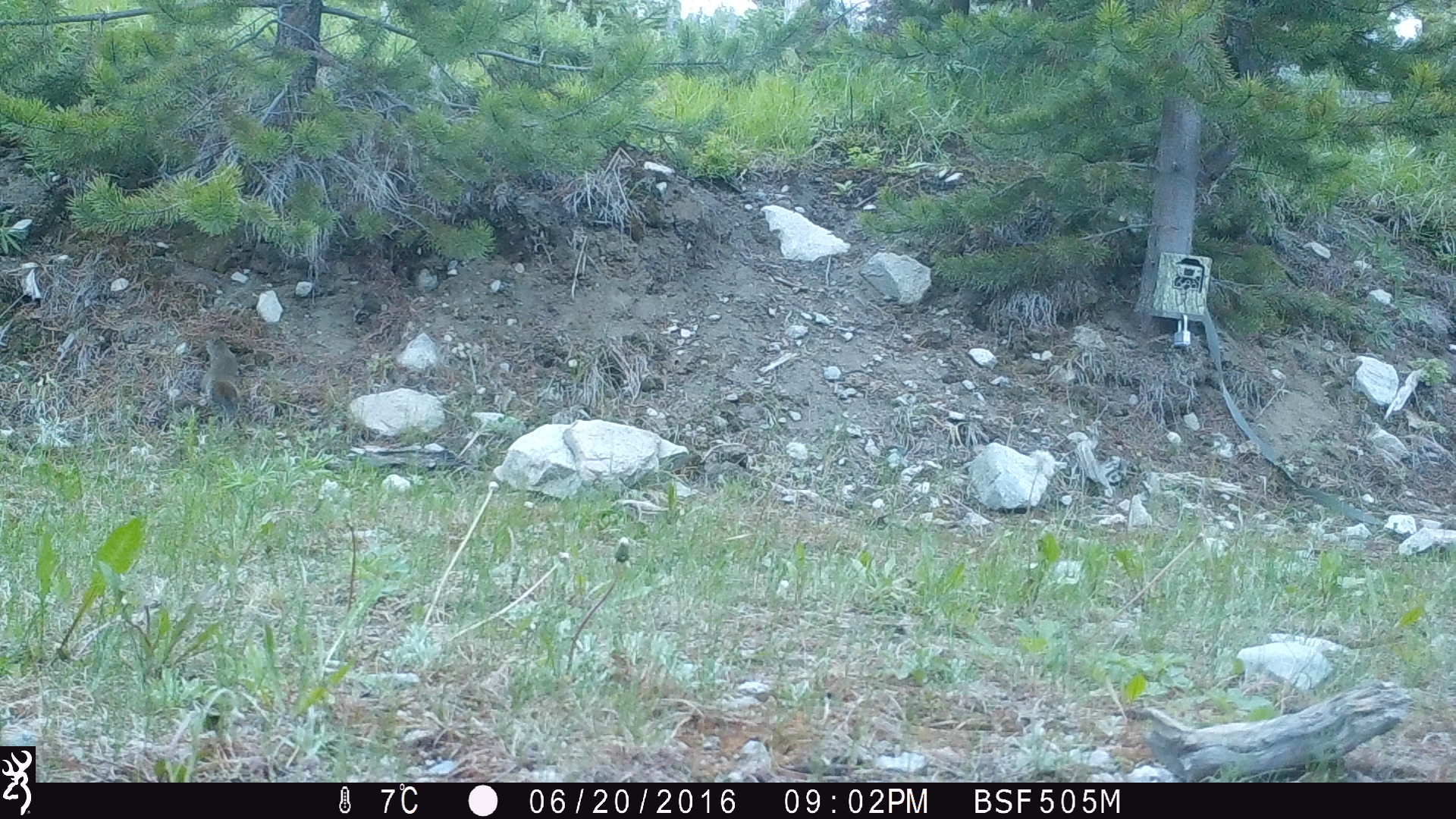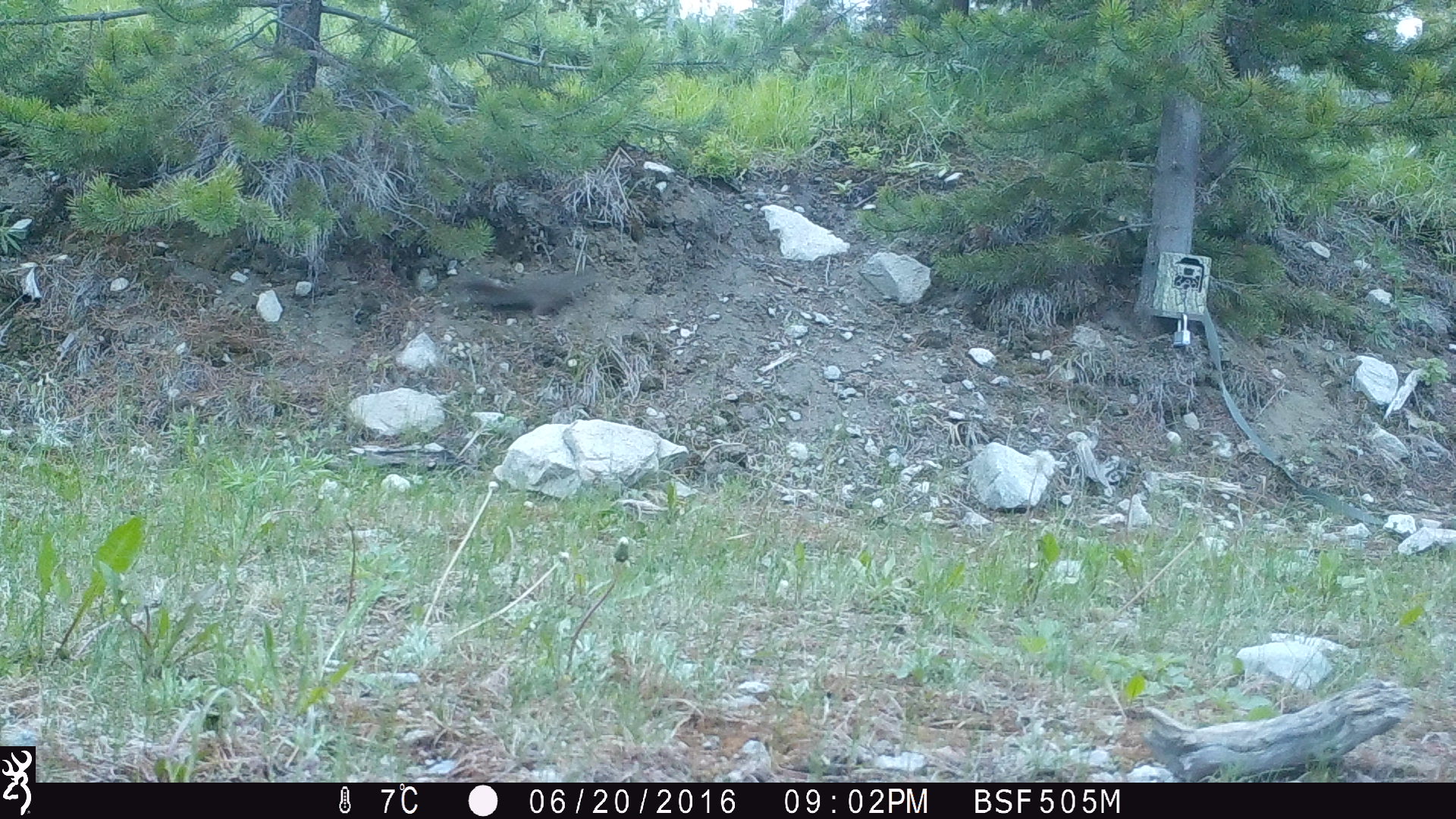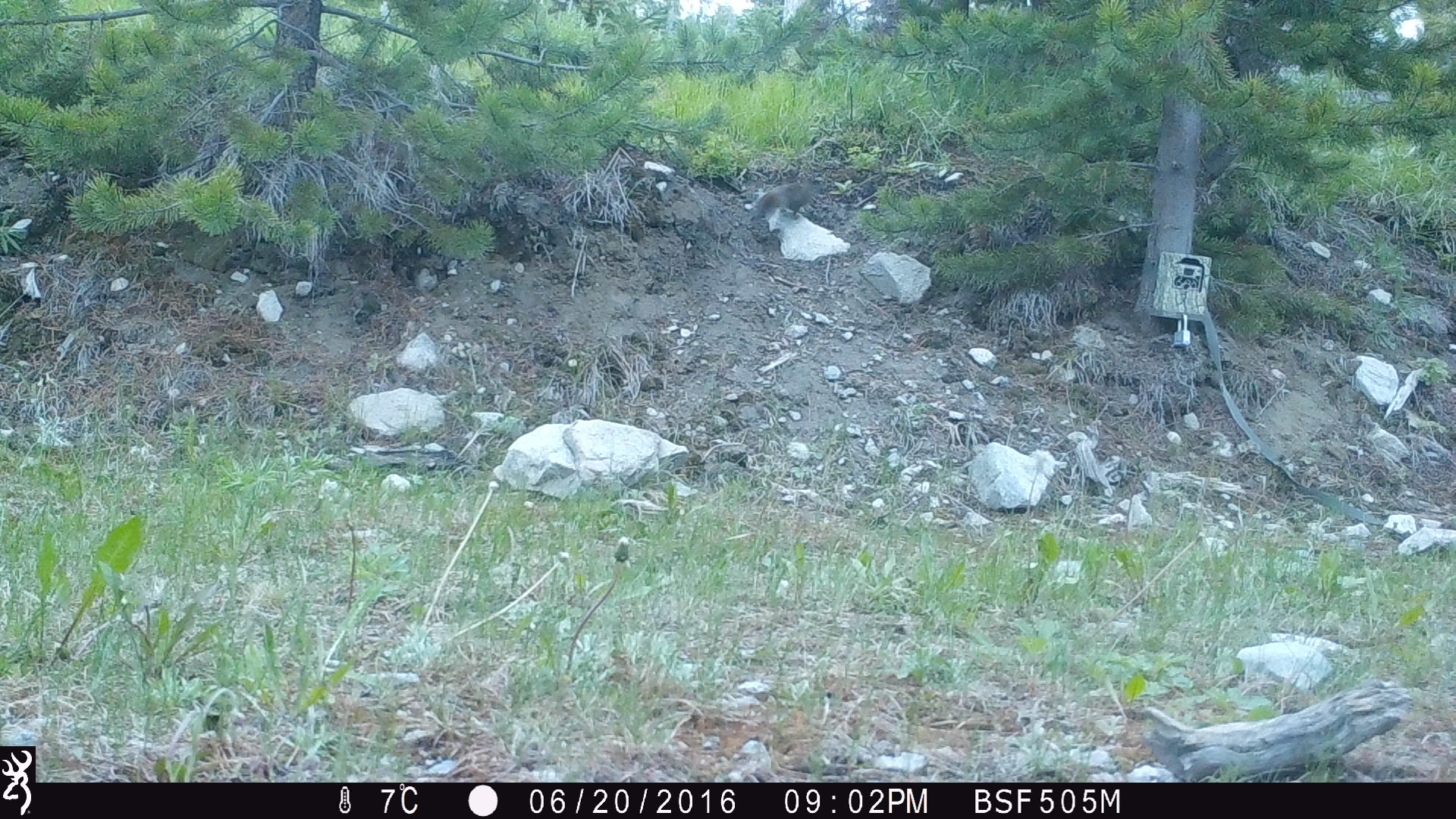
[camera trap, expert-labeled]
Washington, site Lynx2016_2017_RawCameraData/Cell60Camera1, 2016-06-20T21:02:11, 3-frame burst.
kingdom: Animalia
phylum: Chordata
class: Mammalia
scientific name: Mammalia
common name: small mammal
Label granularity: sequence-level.